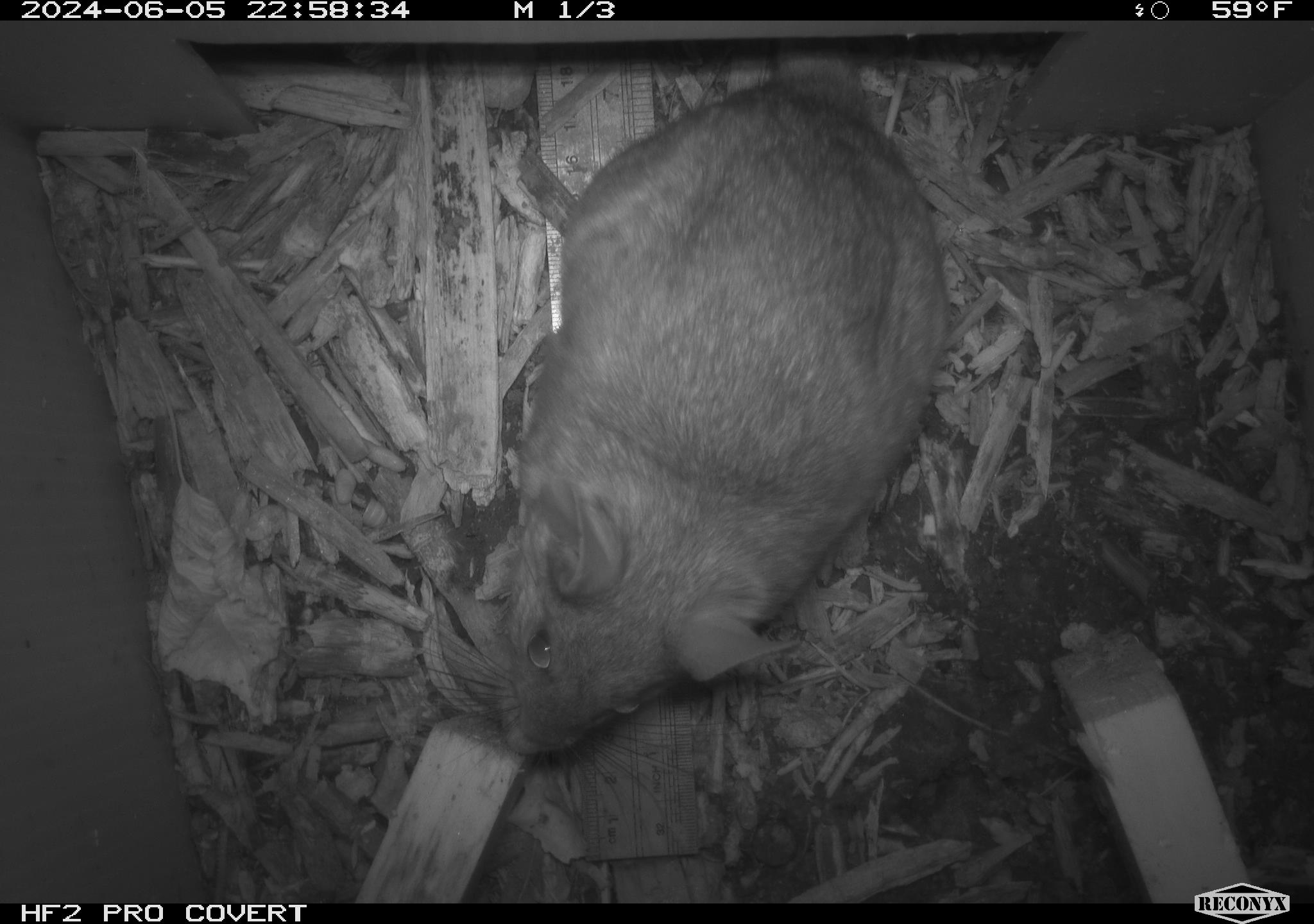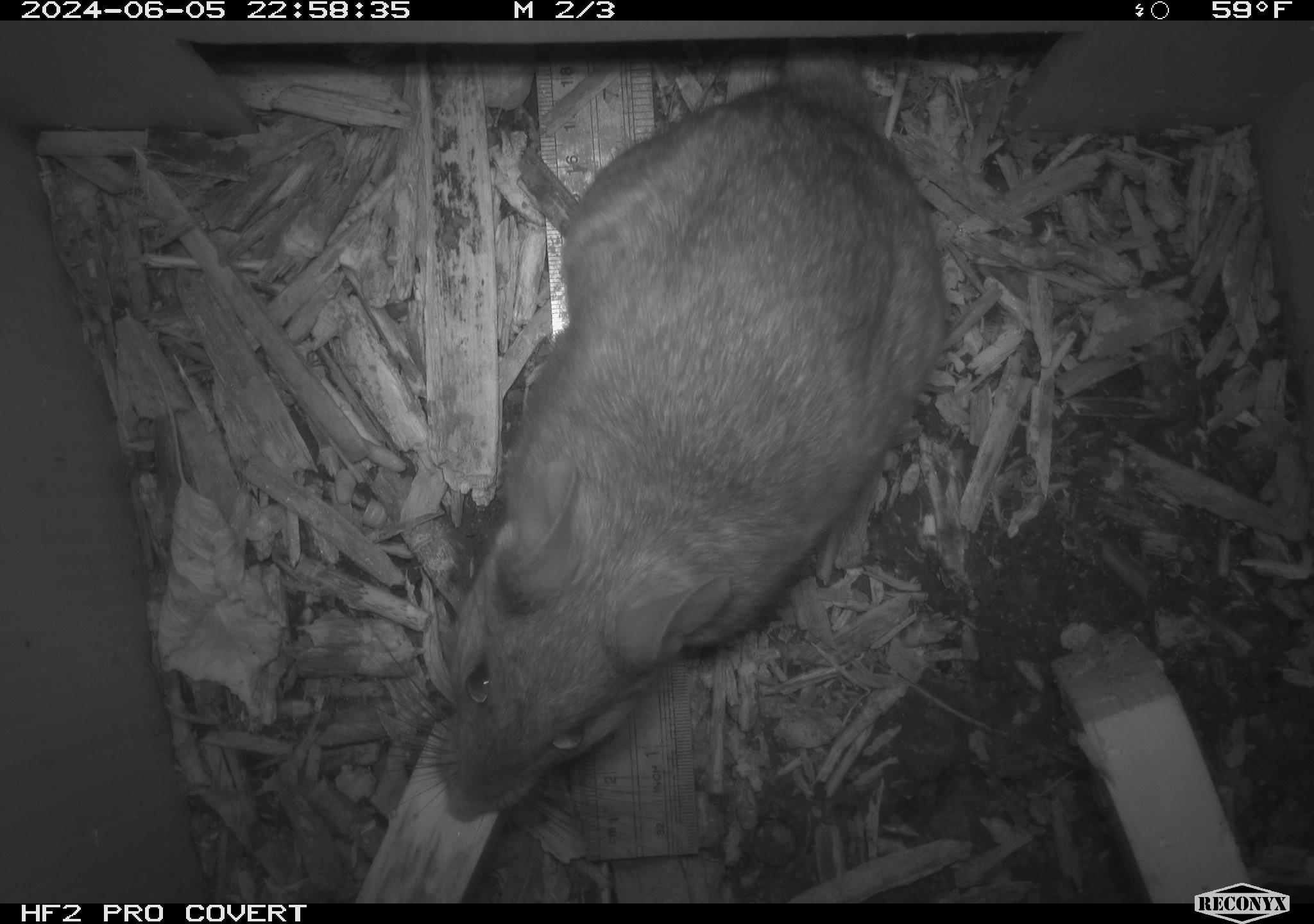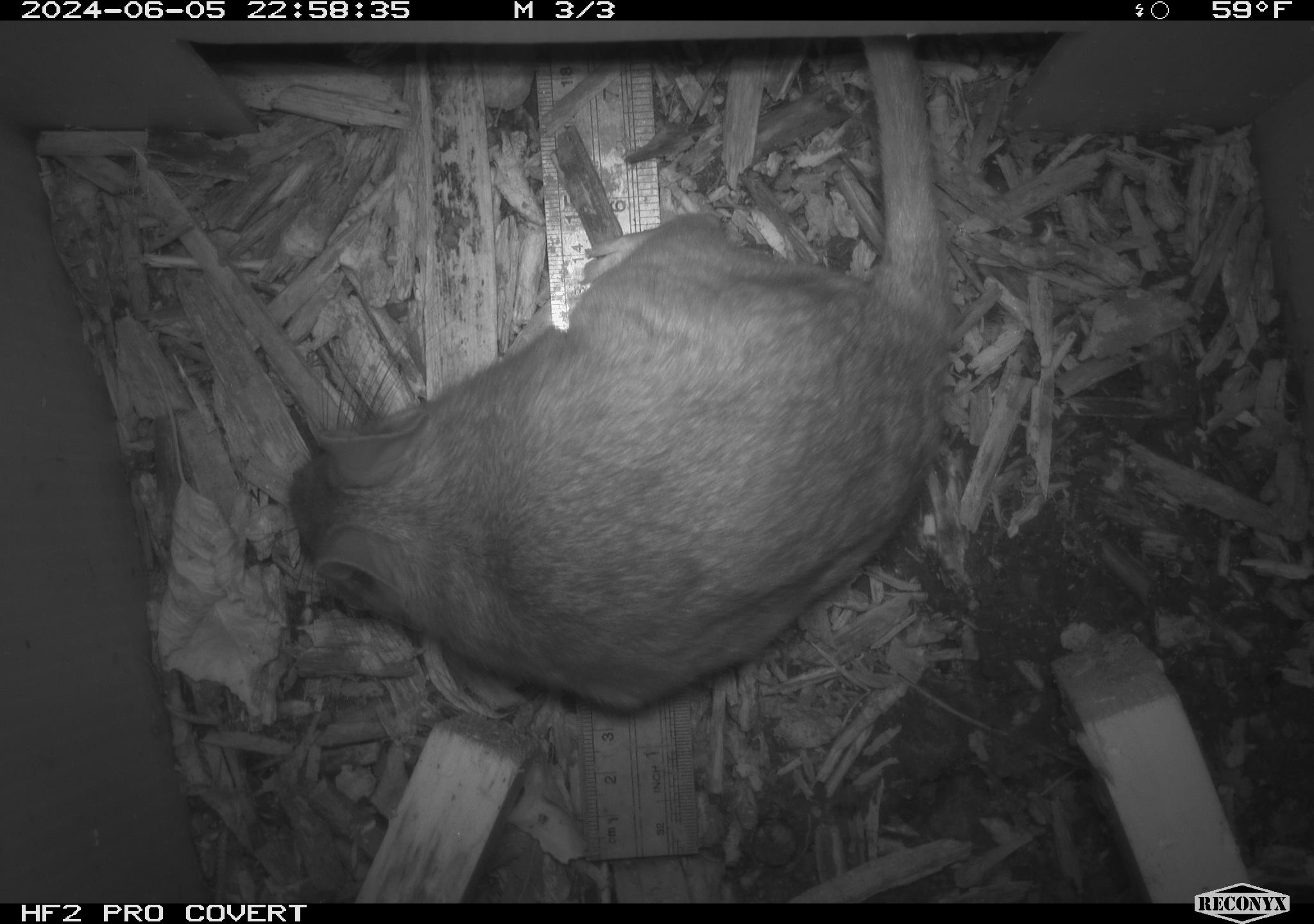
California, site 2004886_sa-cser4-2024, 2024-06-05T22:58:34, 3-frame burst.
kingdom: Animalia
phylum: Chordata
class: Mammalia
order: Rodentia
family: Muridae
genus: Rattus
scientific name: Rattus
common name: rat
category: rattus species